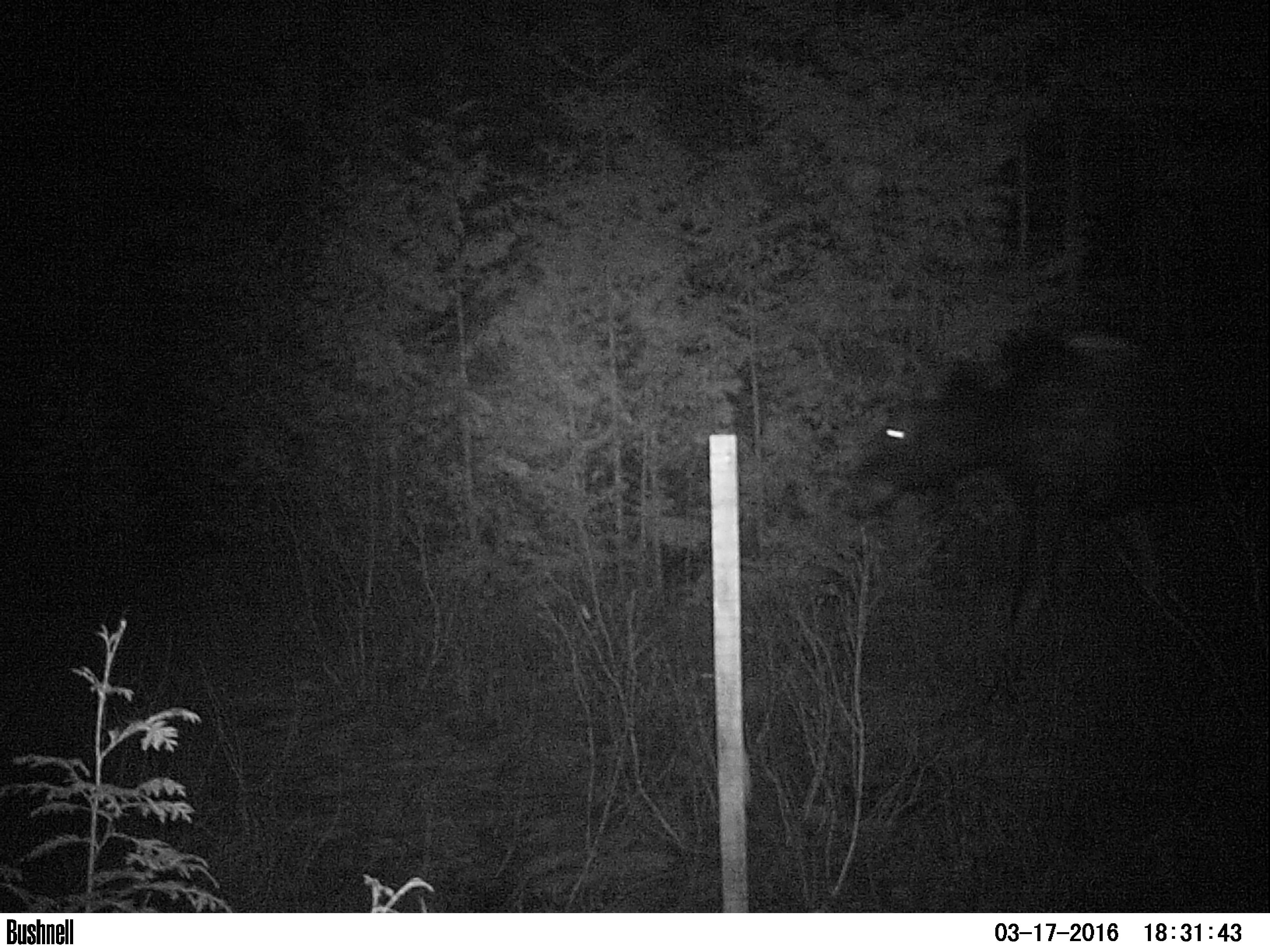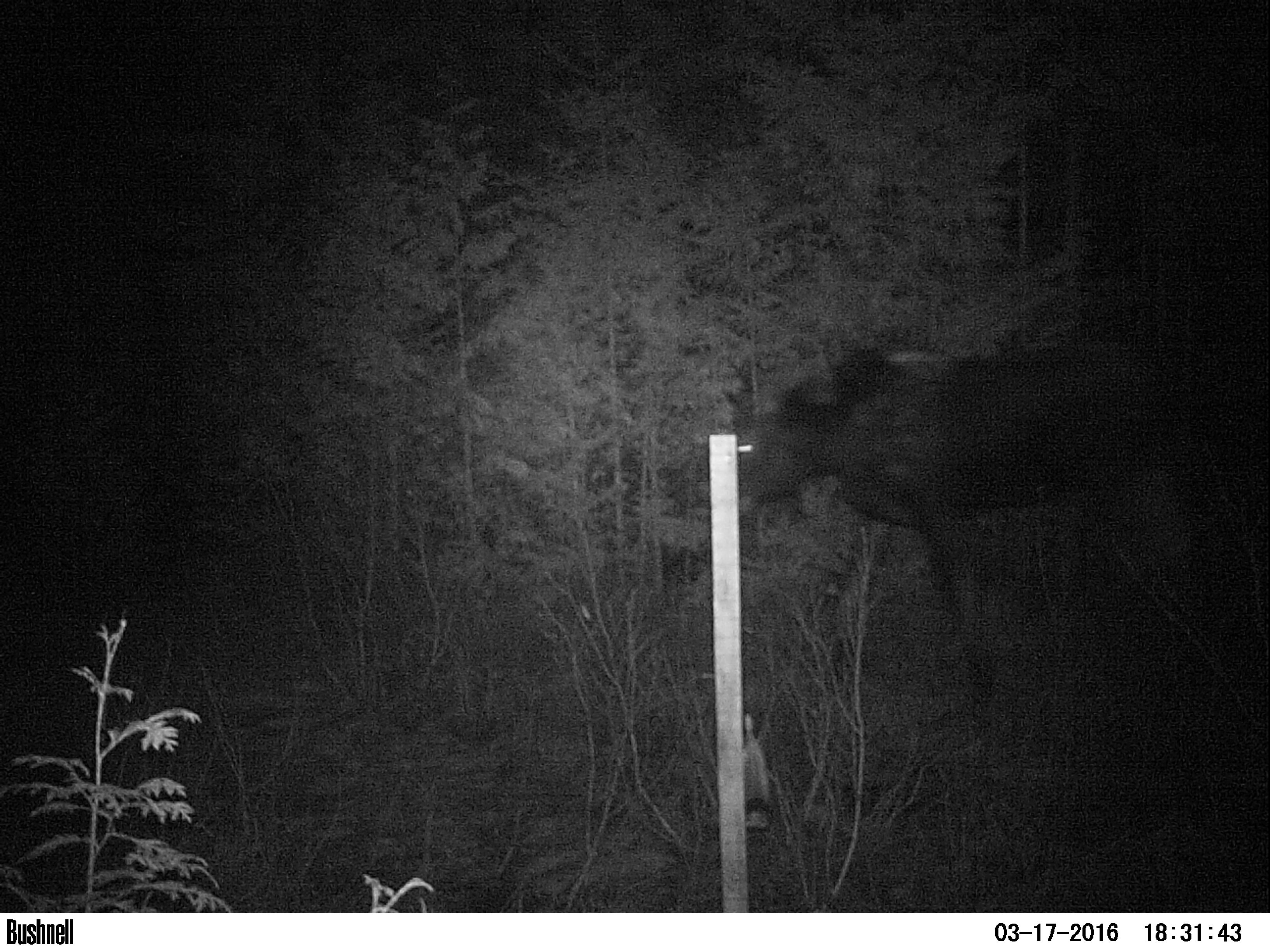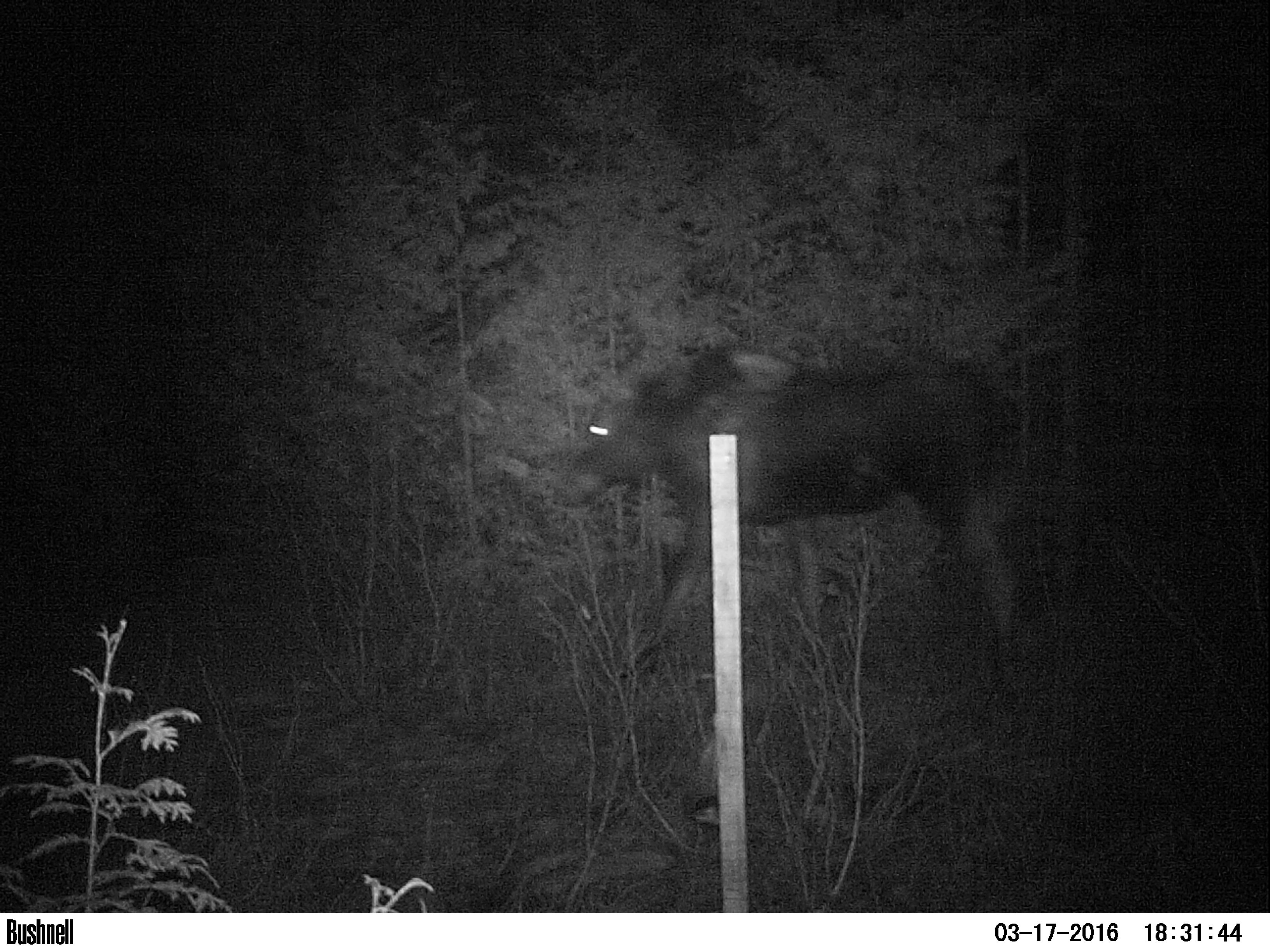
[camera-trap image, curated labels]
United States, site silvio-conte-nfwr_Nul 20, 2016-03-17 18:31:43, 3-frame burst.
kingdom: Animalia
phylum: Chordata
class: Mammalia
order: Artiodactyla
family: Cervidae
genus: Alces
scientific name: Alces alces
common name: moose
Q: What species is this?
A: Moose (Alces alces).